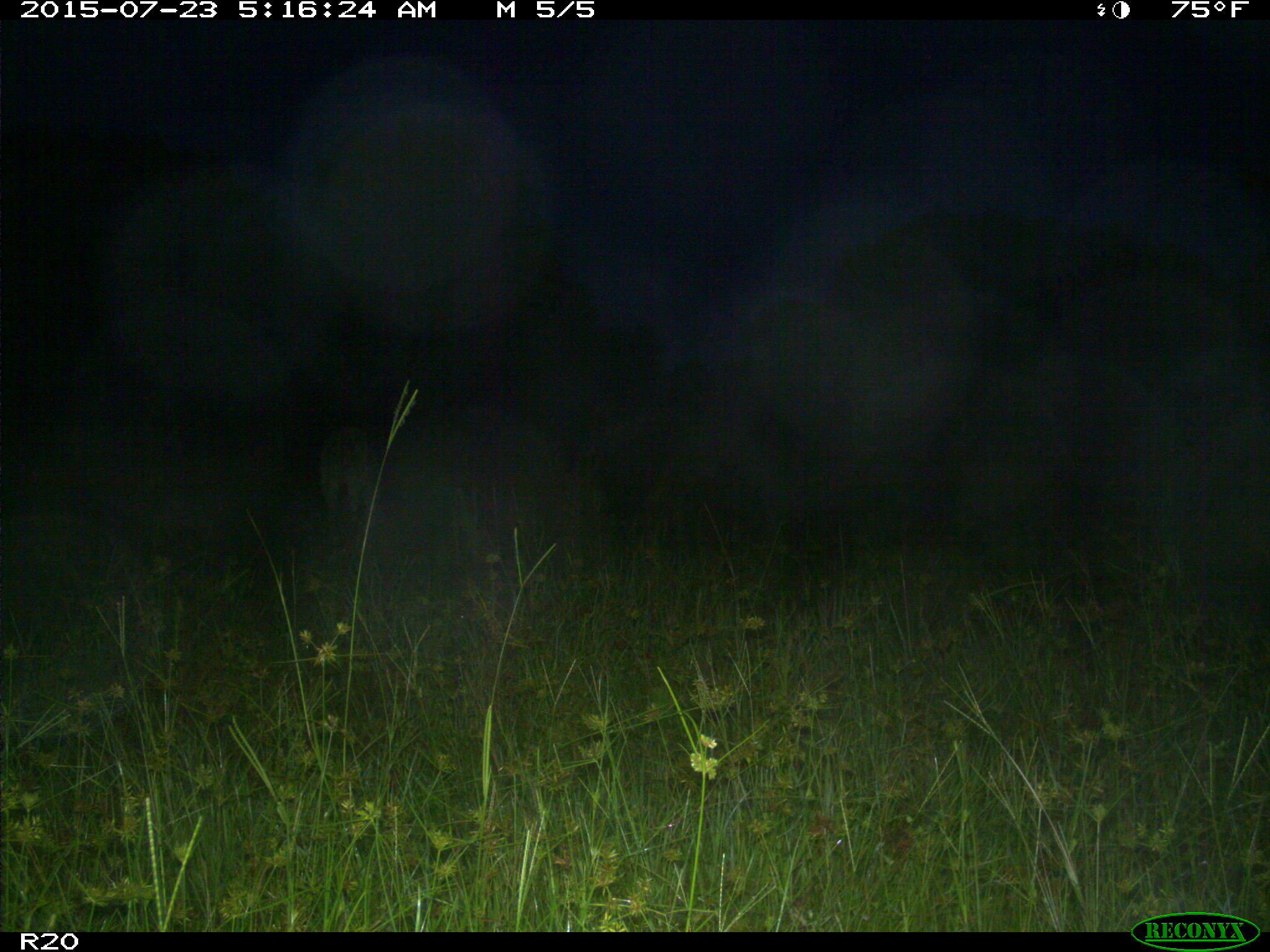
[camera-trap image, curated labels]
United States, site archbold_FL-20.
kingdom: Animalia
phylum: Chordata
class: Mammalia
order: Artiodactyla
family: Bovidae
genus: Bos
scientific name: Bos taurus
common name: domestic cow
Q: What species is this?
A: Bos taurus (domestic cow).